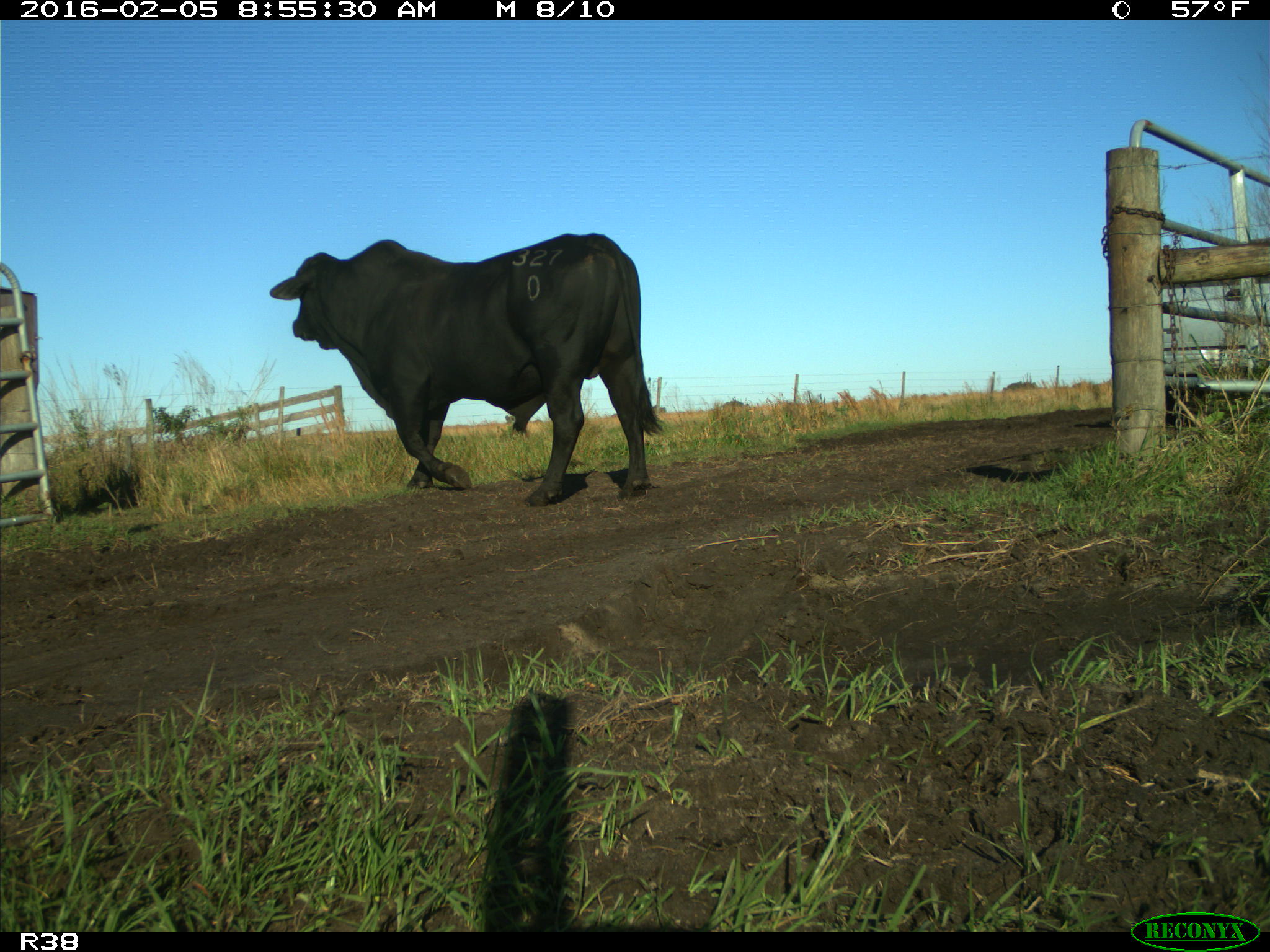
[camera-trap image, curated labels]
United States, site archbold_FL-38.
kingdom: Animalia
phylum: Chordata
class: Mammalia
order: Artiodactyla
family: Bovidae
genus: Bos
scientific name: Bos taurus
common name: domestic cow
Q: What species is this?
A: Bos taurus (domestic cow).